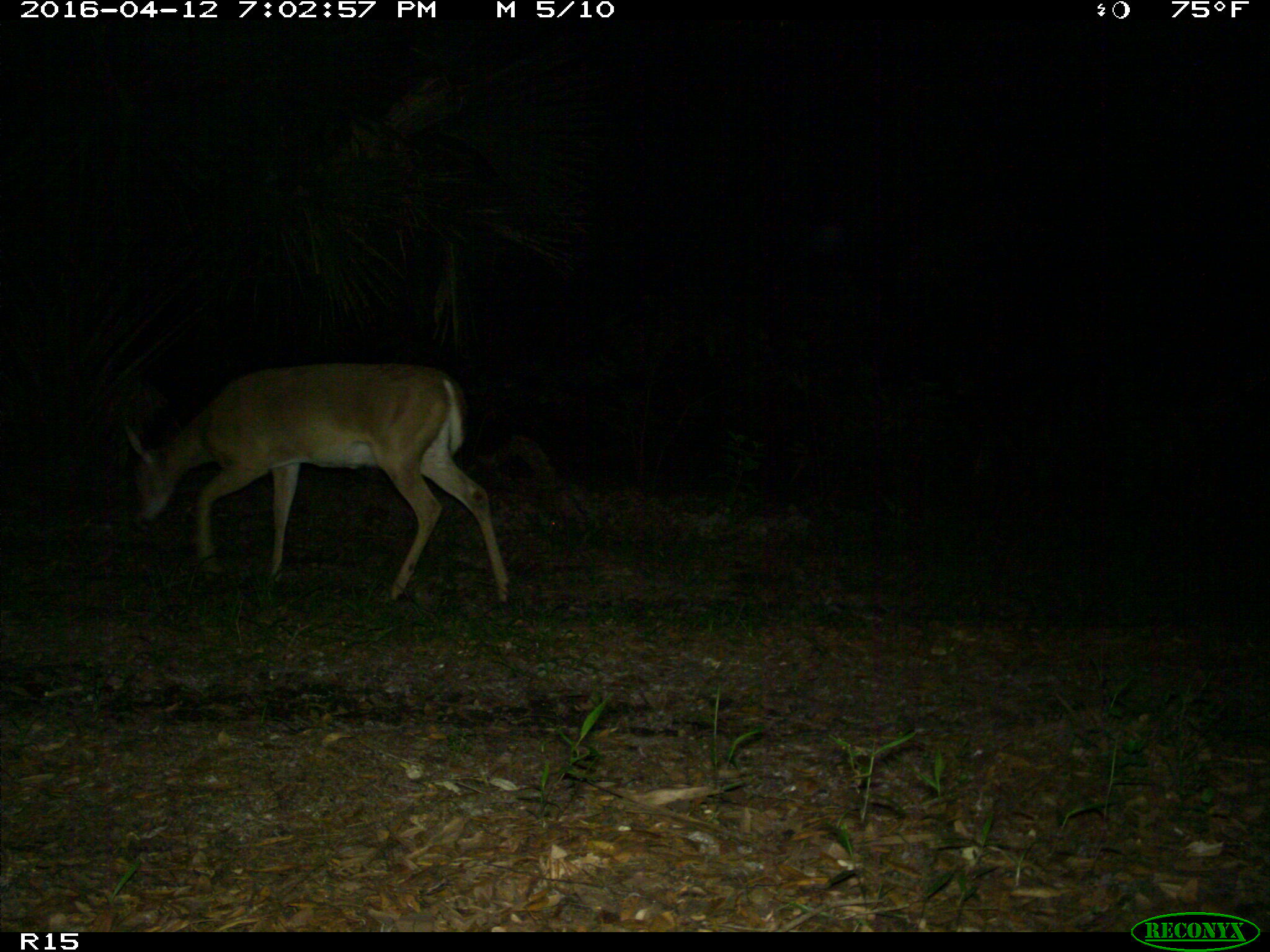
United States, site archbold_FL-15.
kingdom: Animalia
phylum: Chordata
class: Mammalia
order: Artiodactyla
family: Cervidae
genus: Odocoileus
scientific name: Odocoileus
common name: deer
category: unidentified deer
Unidentified deer (deer) (Odocoileus).